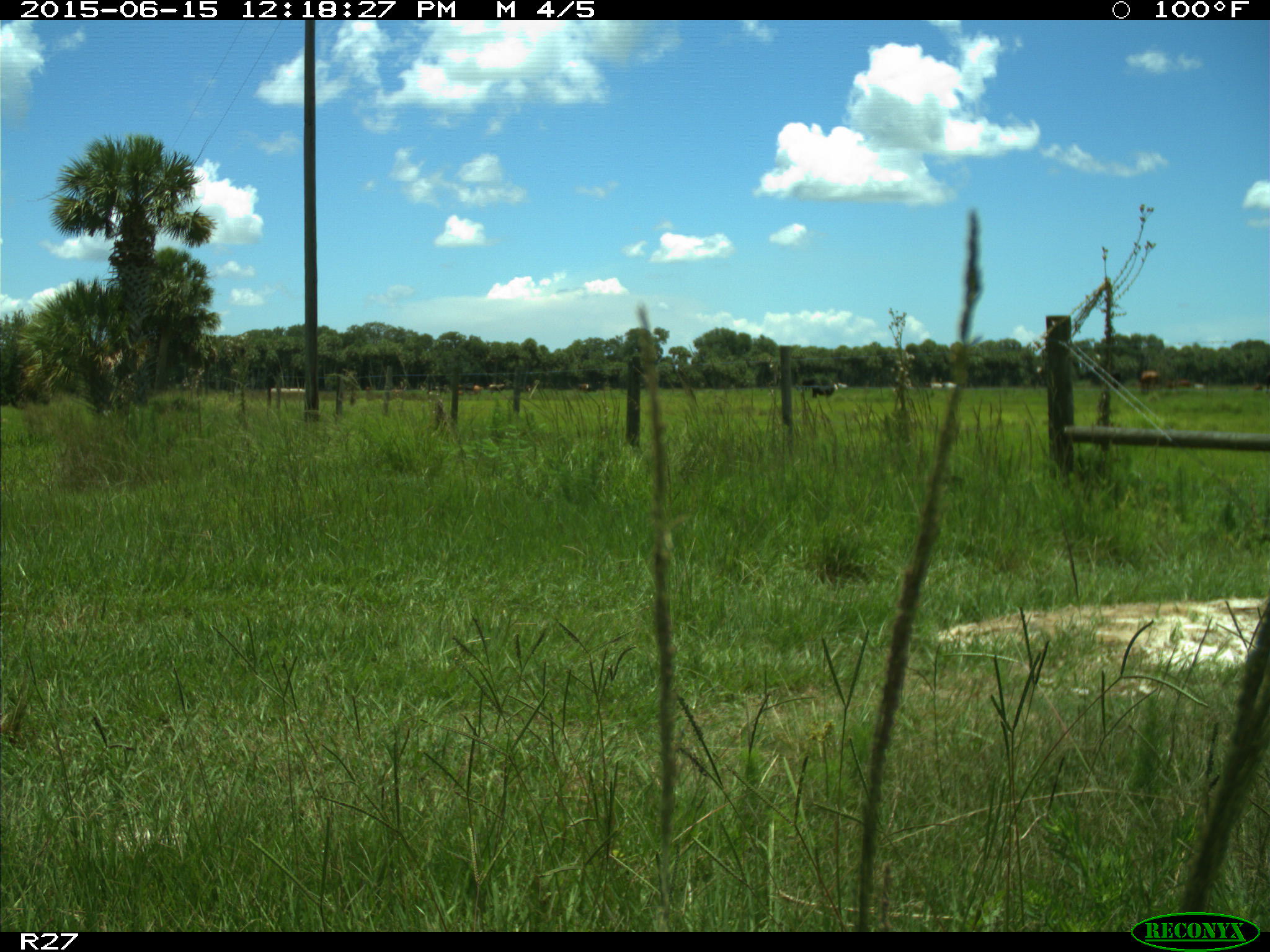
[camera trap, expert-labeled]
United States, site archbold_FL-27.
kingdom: Animalia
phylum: Chordata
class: Mammalia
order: Artiodactyla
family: Bovidae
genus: Bos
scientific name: Bos taurus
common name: domestic cow